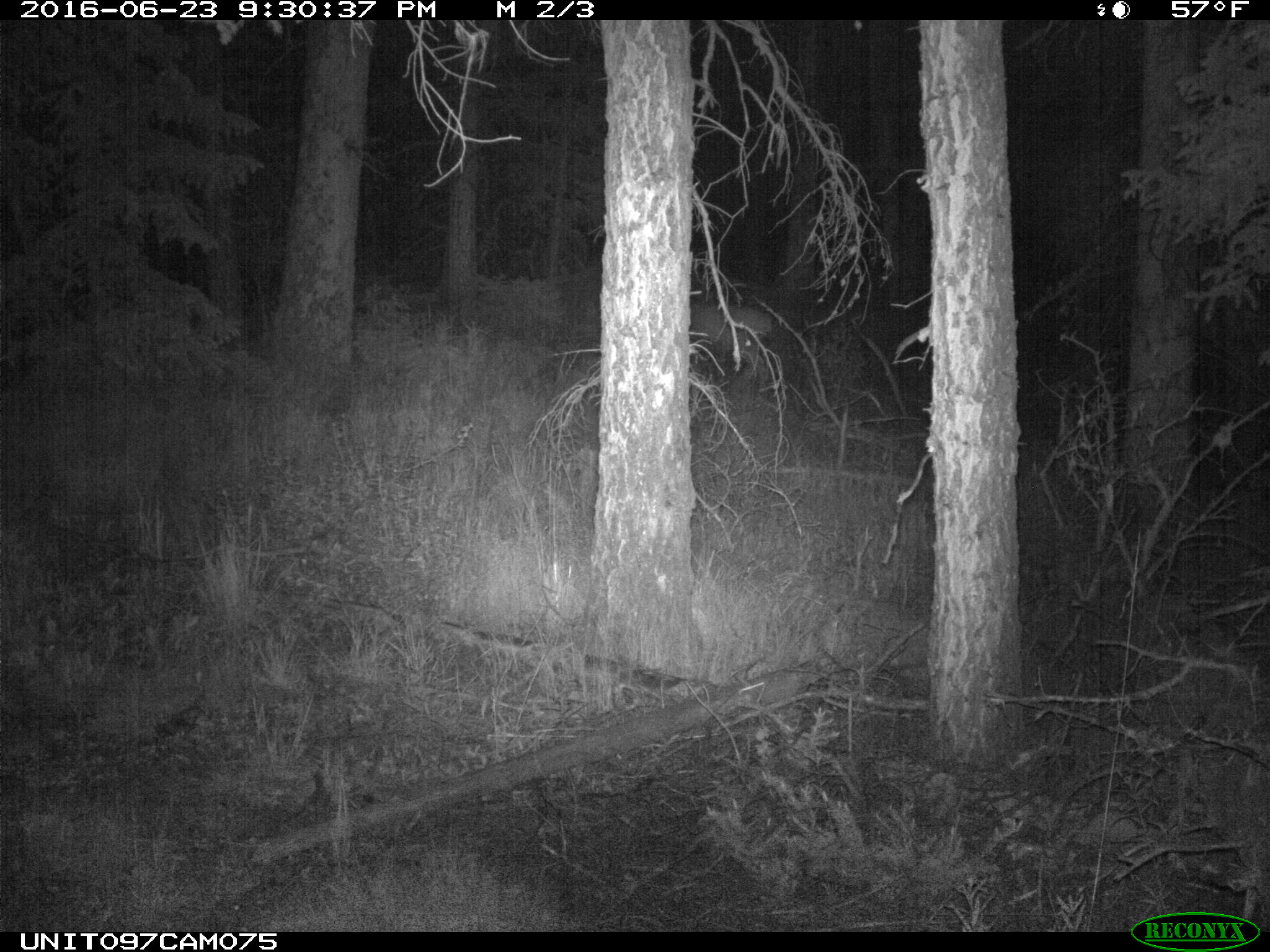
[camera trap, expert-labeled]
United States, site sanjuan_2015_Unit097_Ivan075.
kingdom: Animalia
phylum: Chordata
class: Mammalia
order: Artiodactyla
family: Cervidae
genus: Odocoileus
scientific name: Odocoileus hemionus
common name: mule deer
Odocoileus hemionus (mule deer).